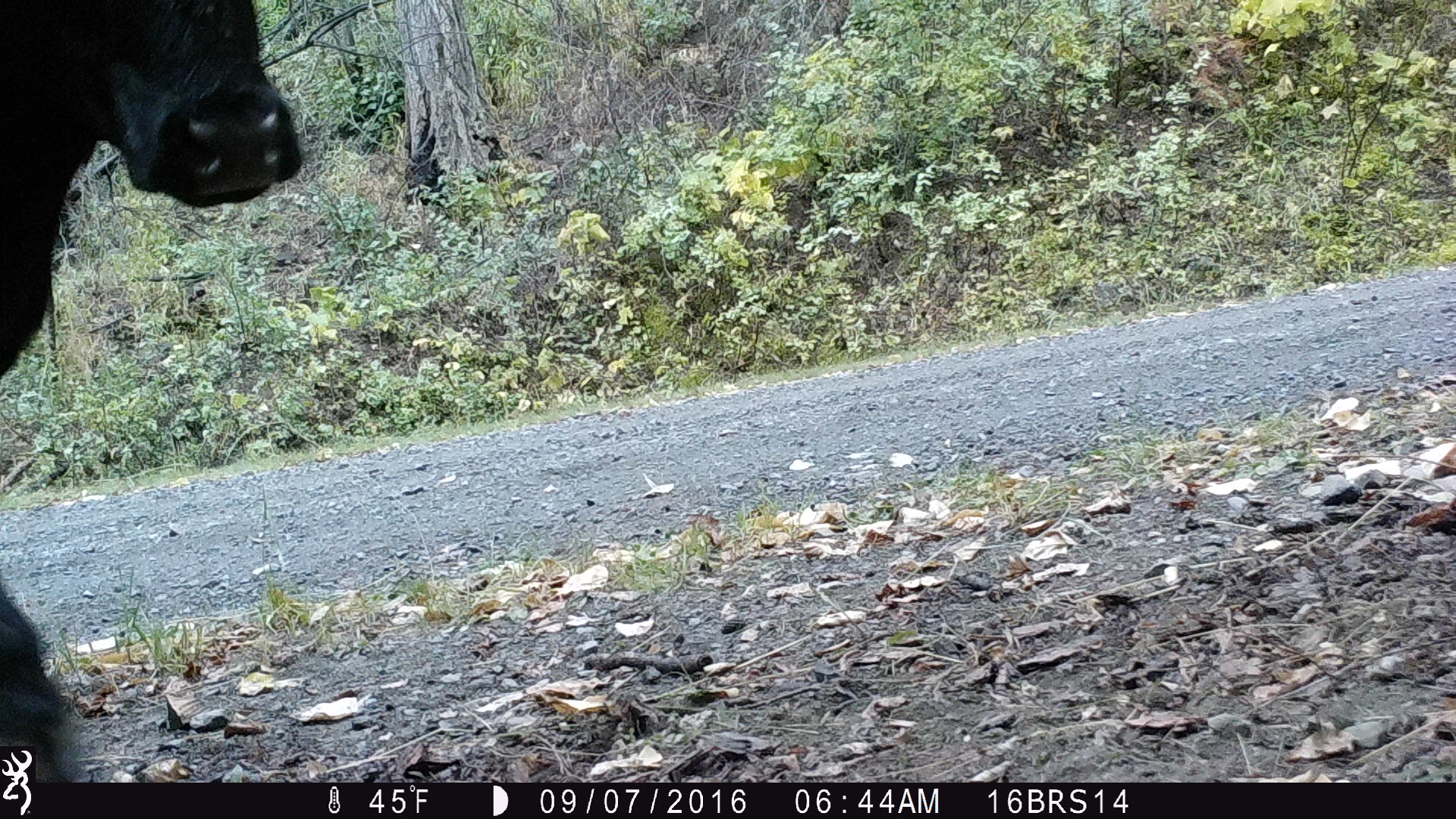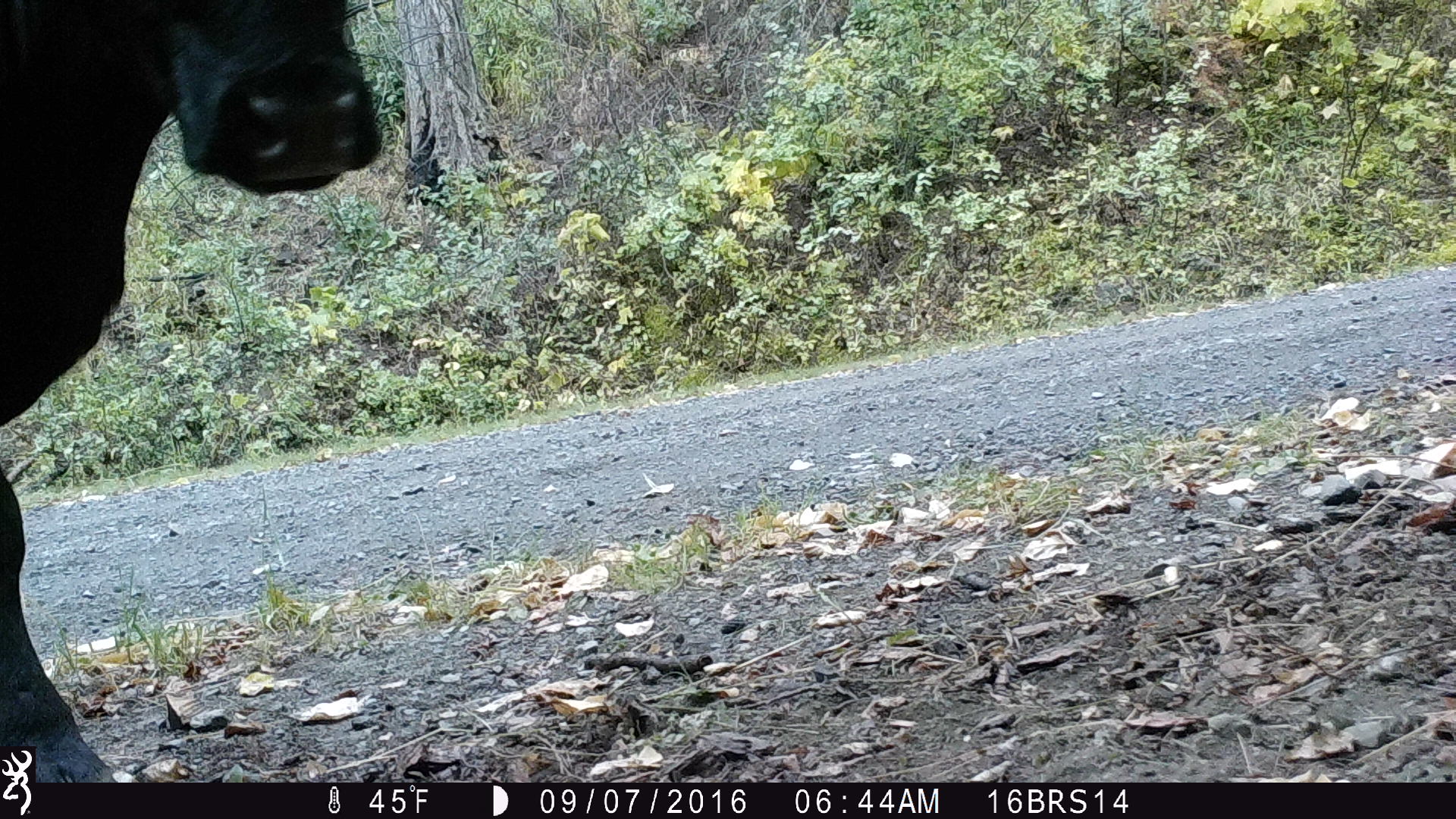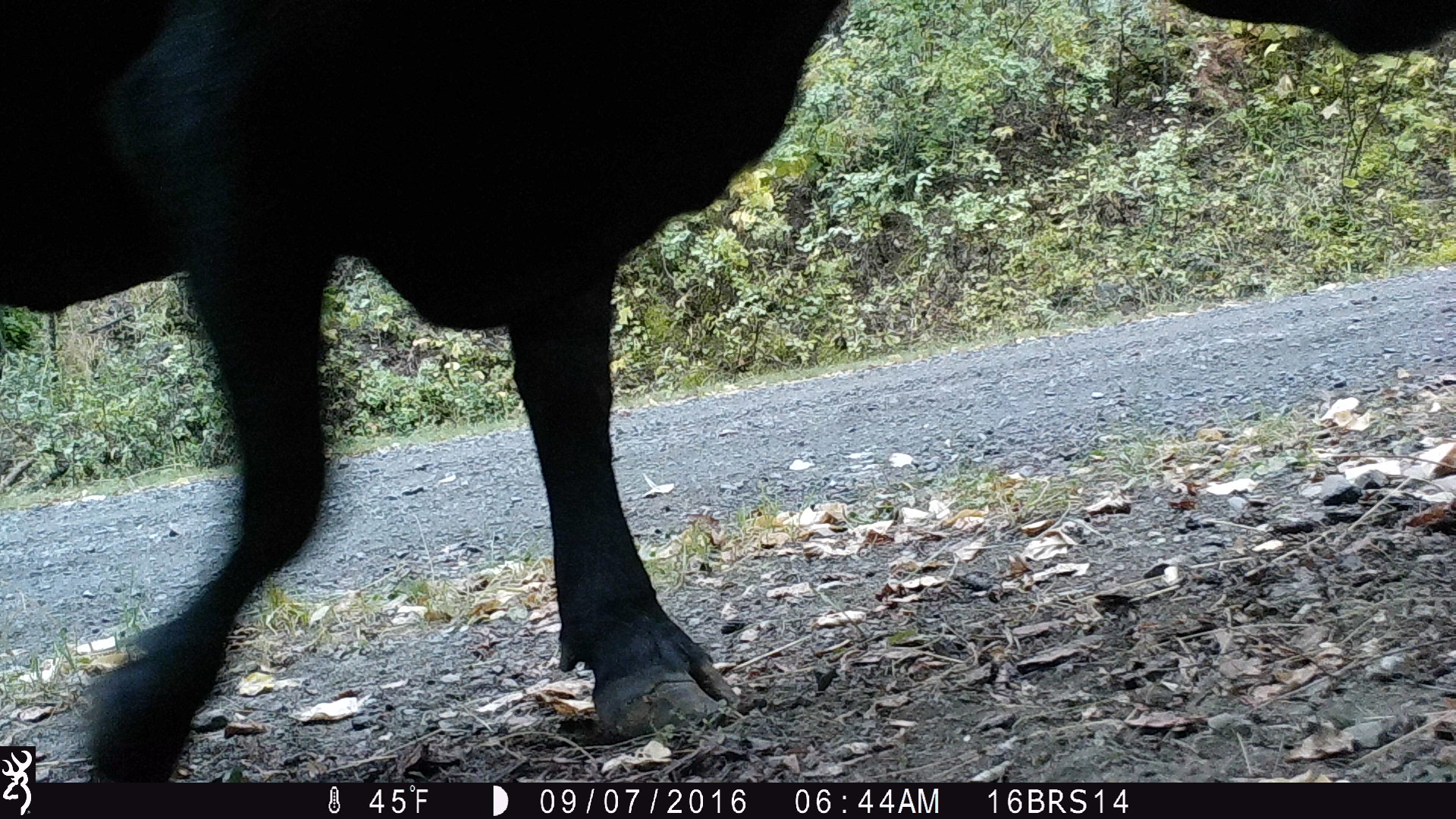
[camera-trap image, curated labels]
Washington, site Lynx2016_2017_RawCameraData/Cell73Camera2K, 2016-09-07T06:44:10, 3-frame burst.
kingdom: Animalia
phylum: Chordata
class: Mammalia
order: Artiodactyla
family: Bovidae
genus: Bos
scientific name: Bos taurus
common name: domestic cattle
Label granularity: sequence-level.